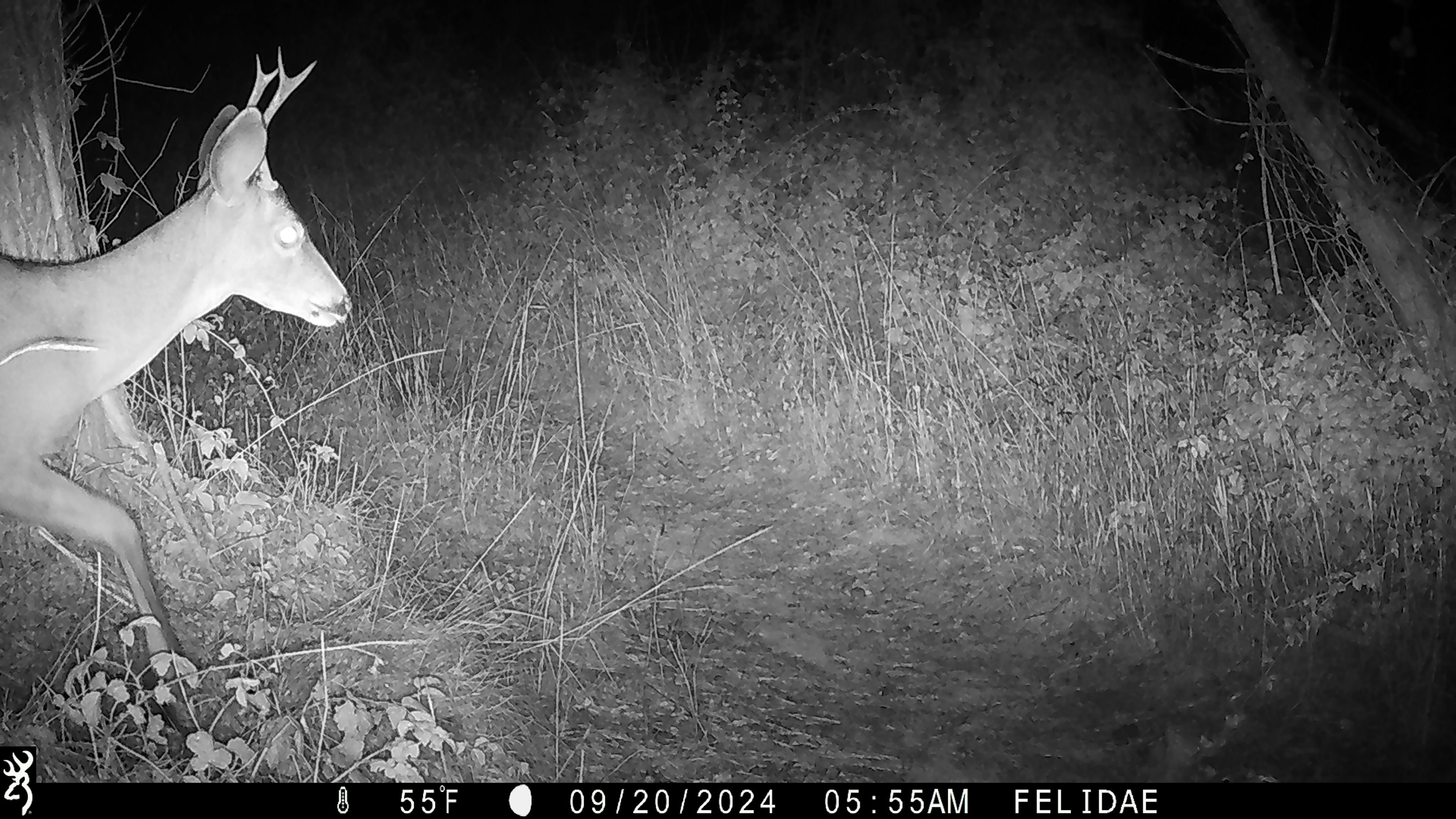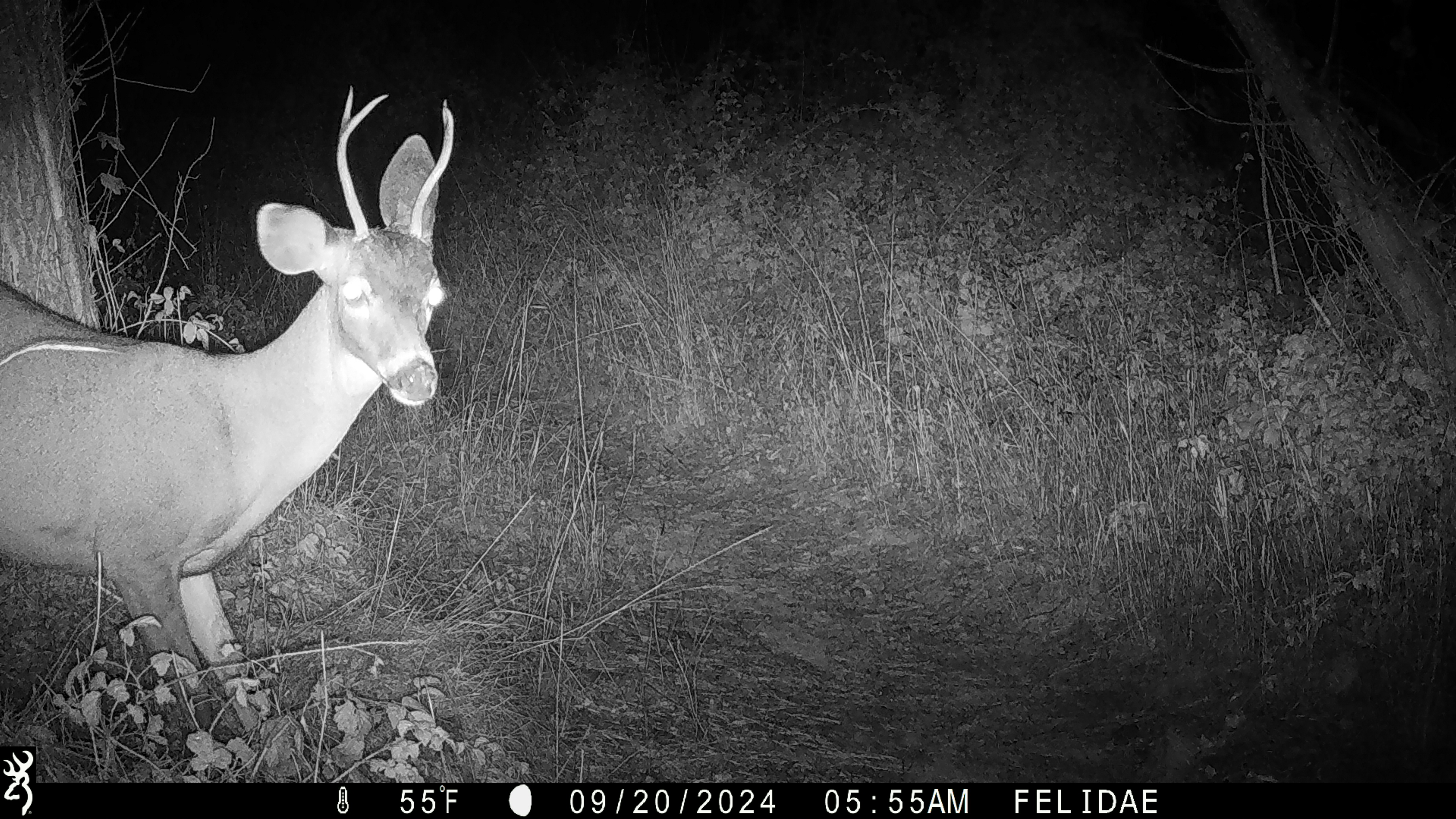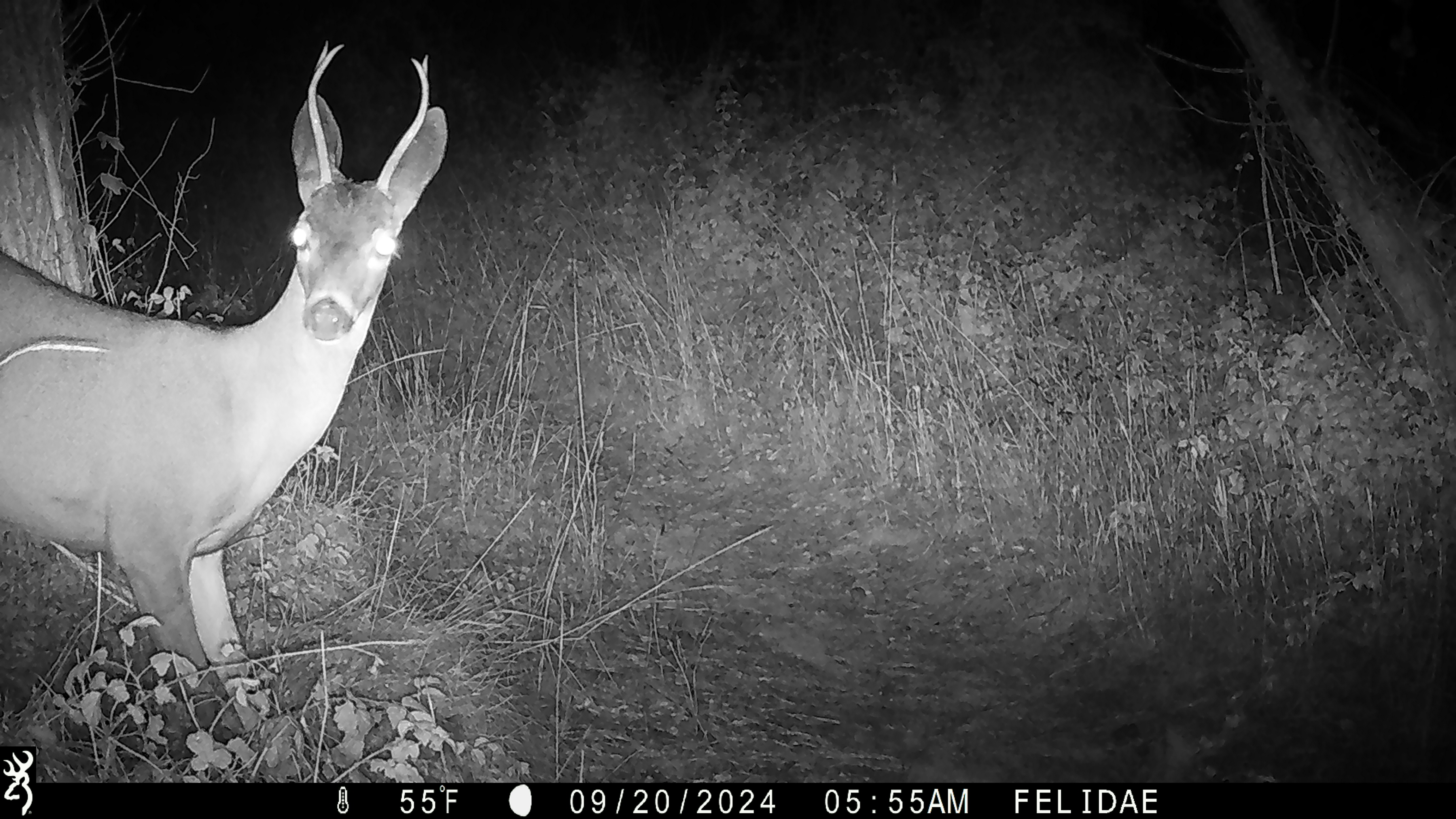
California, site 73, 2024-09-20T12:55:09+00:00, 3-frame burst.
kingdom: Animalia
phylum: Chordata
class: Mammalia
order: Artiodactyla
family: Cervidae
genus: Odocoileus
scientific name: Odocoileus hemionus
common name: mule deer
Mule deer (Odocoileus hemionus).